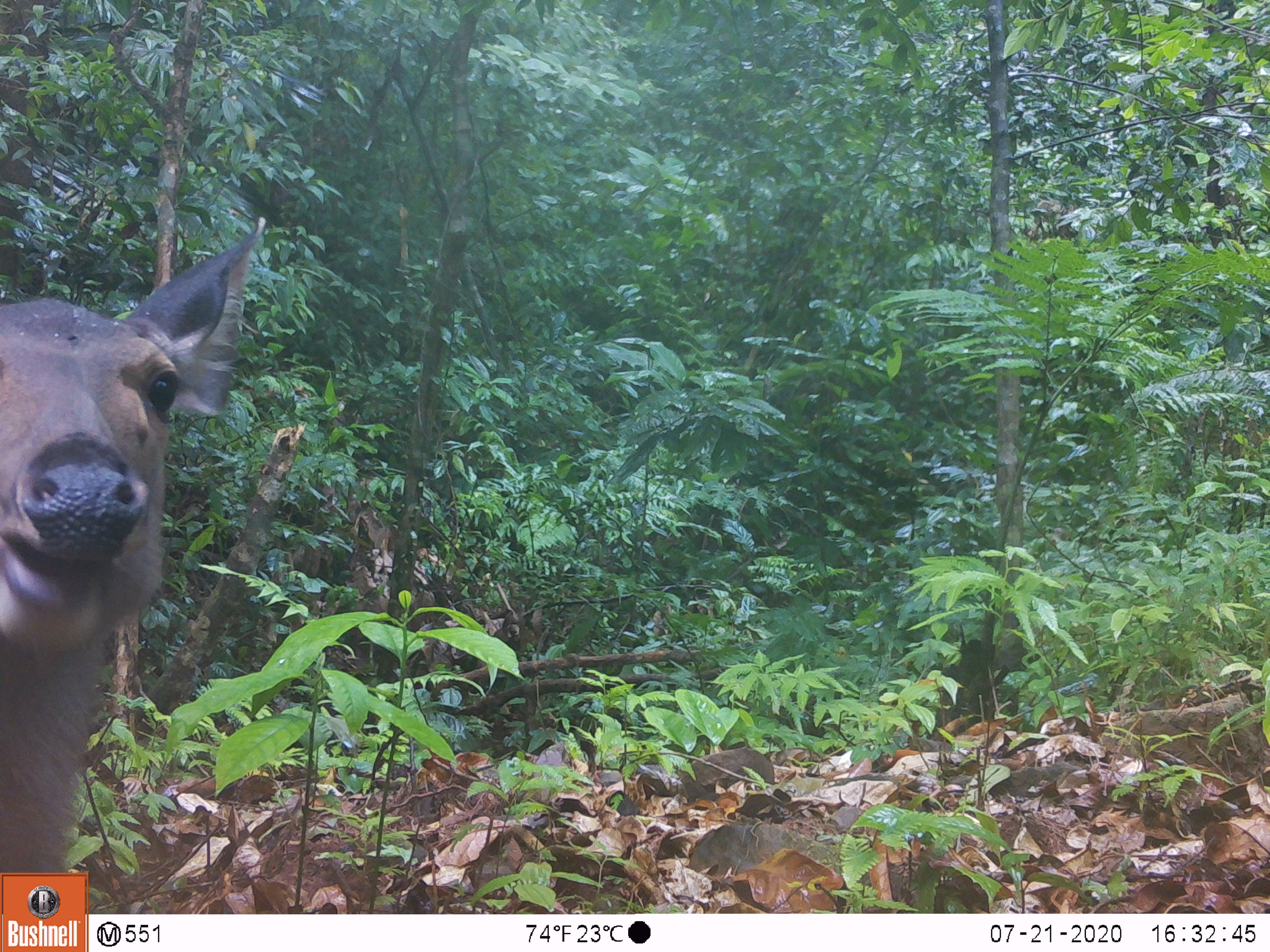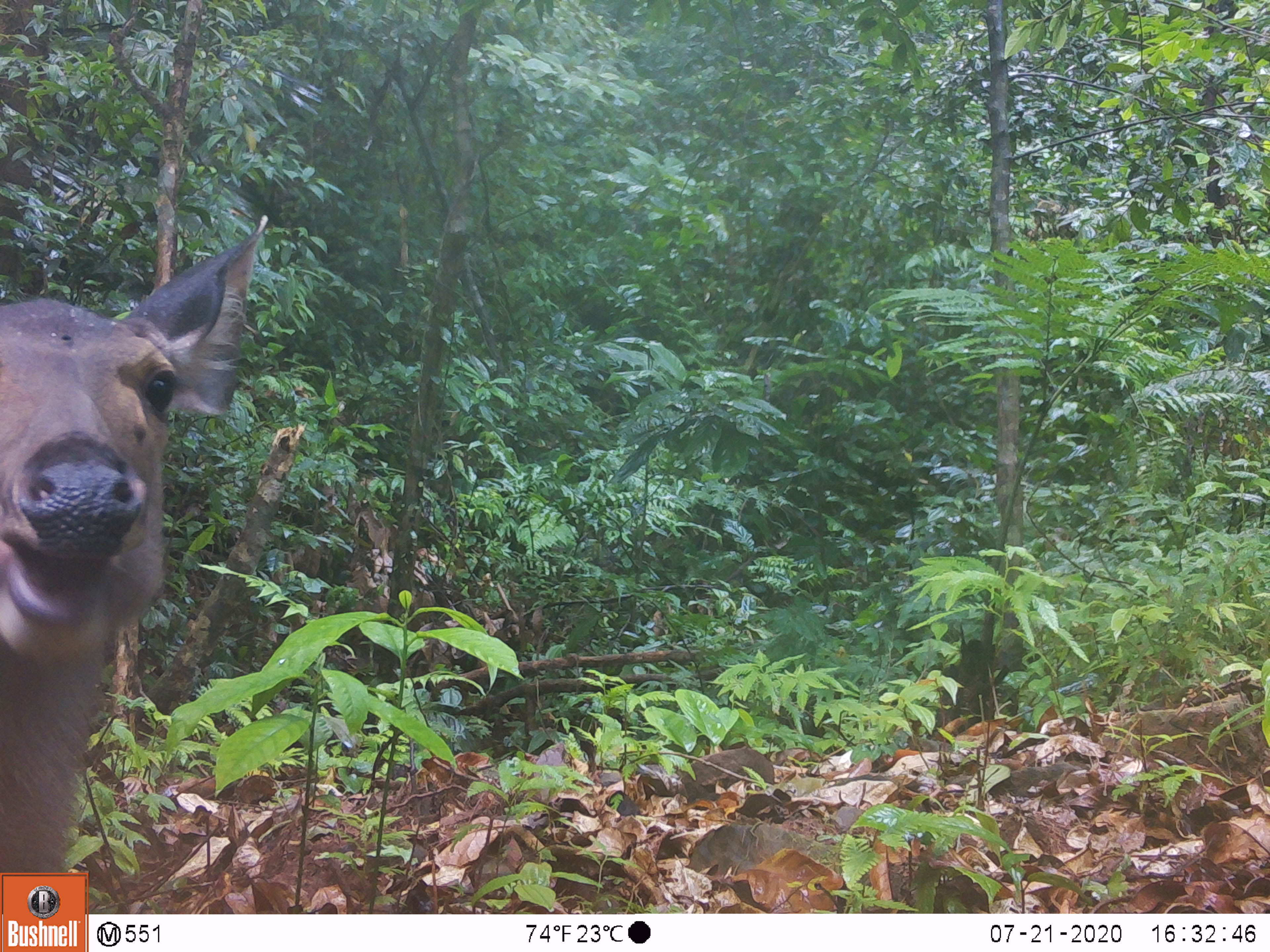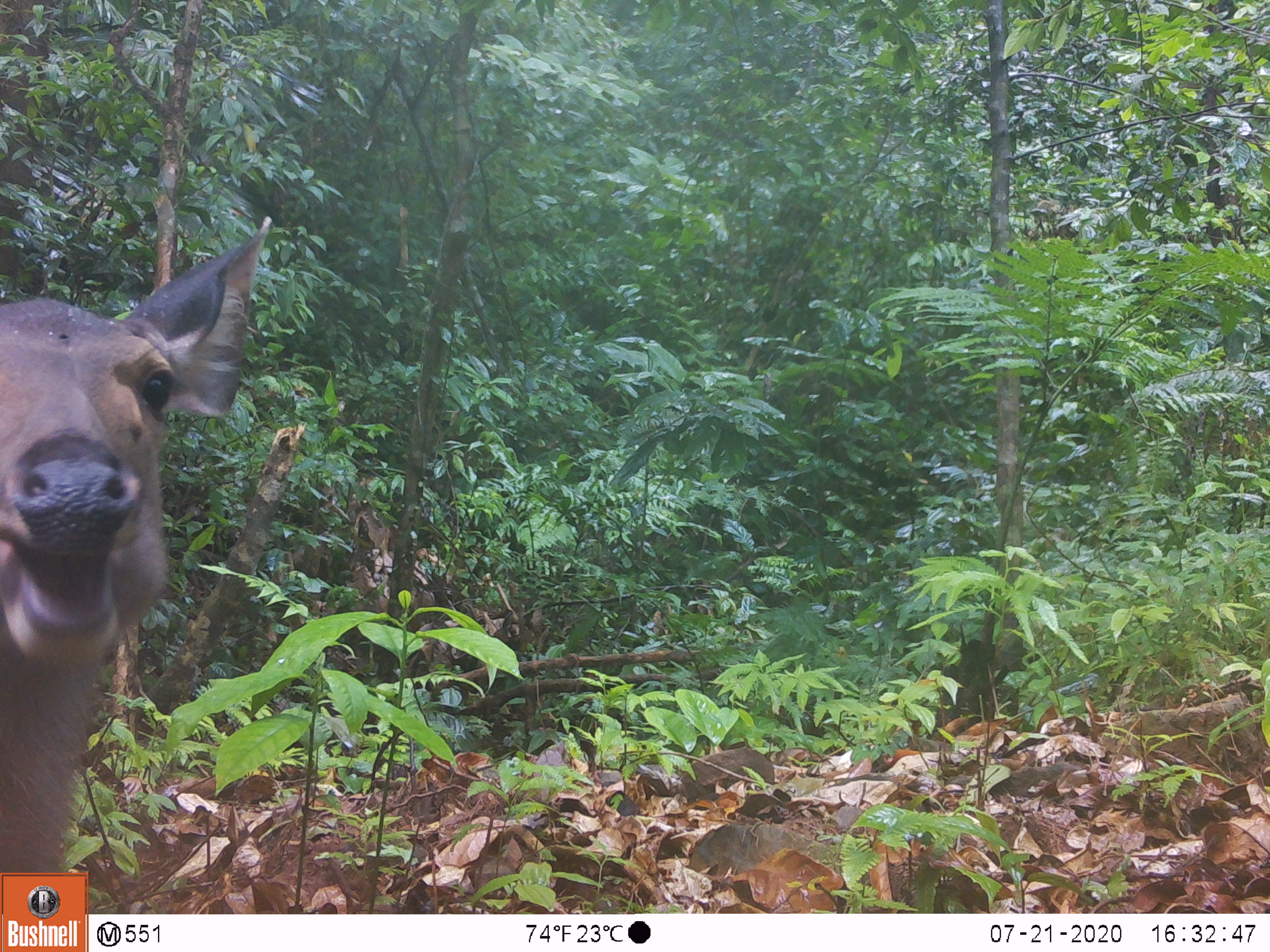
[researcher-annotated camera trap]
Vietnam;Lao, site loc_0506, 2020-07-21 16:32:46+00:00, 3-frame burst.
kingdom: Animalia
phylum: Chordata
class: Mammalia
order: Artiodactyla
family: Cervidae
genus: Rusa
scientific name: Rusa unicolor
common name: sambar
Sambar (Rusa unicolor). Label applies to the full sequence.